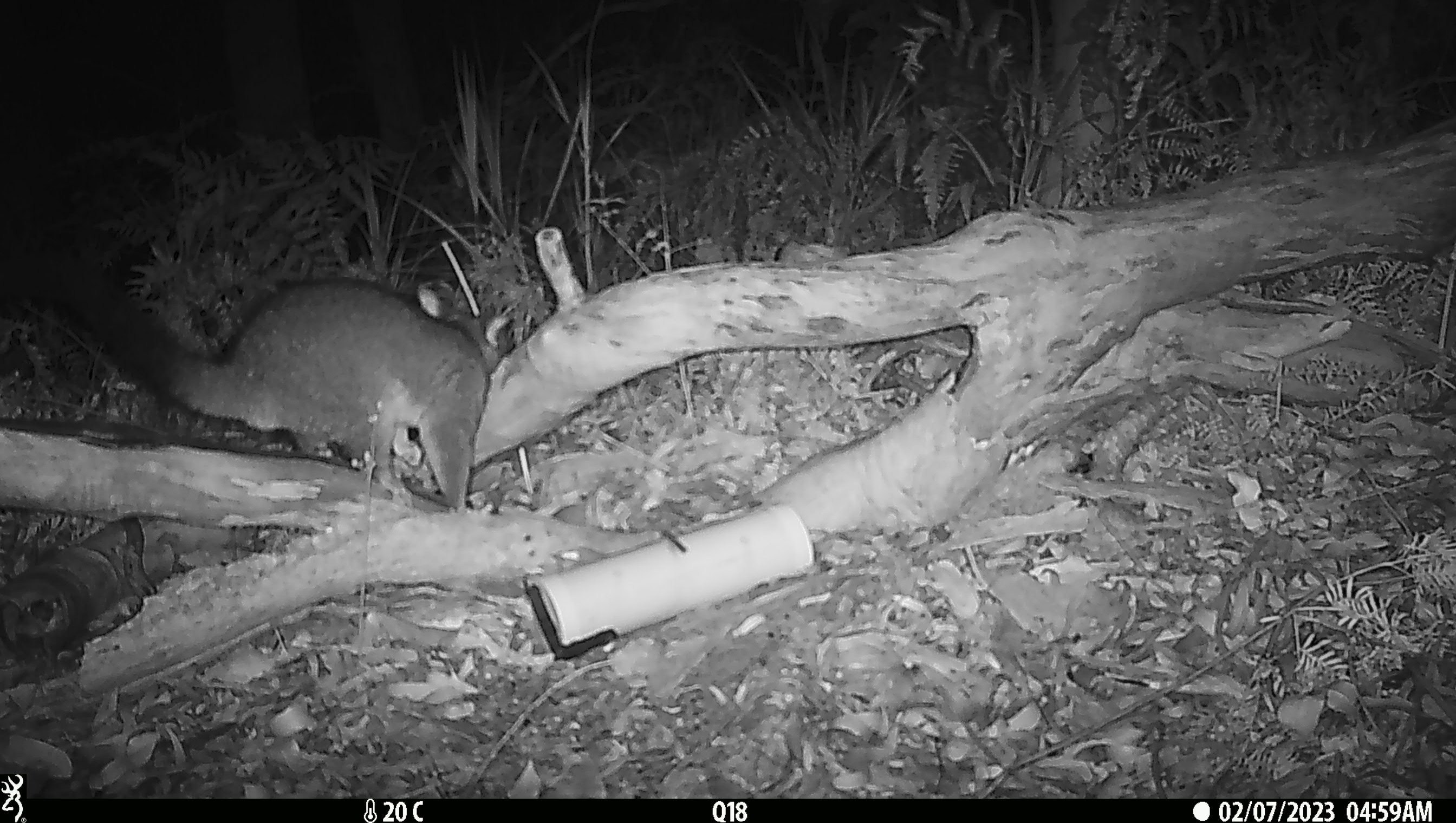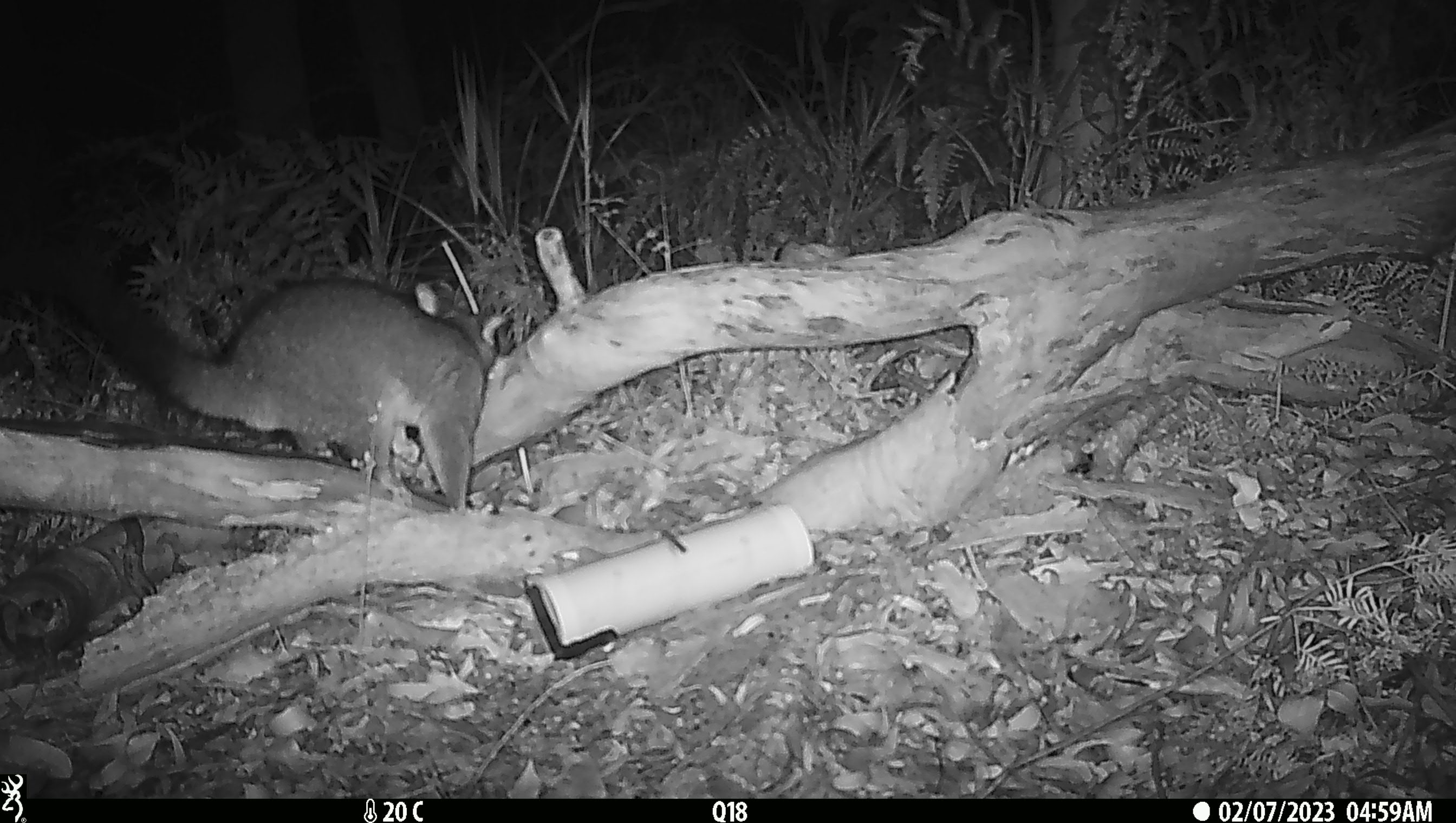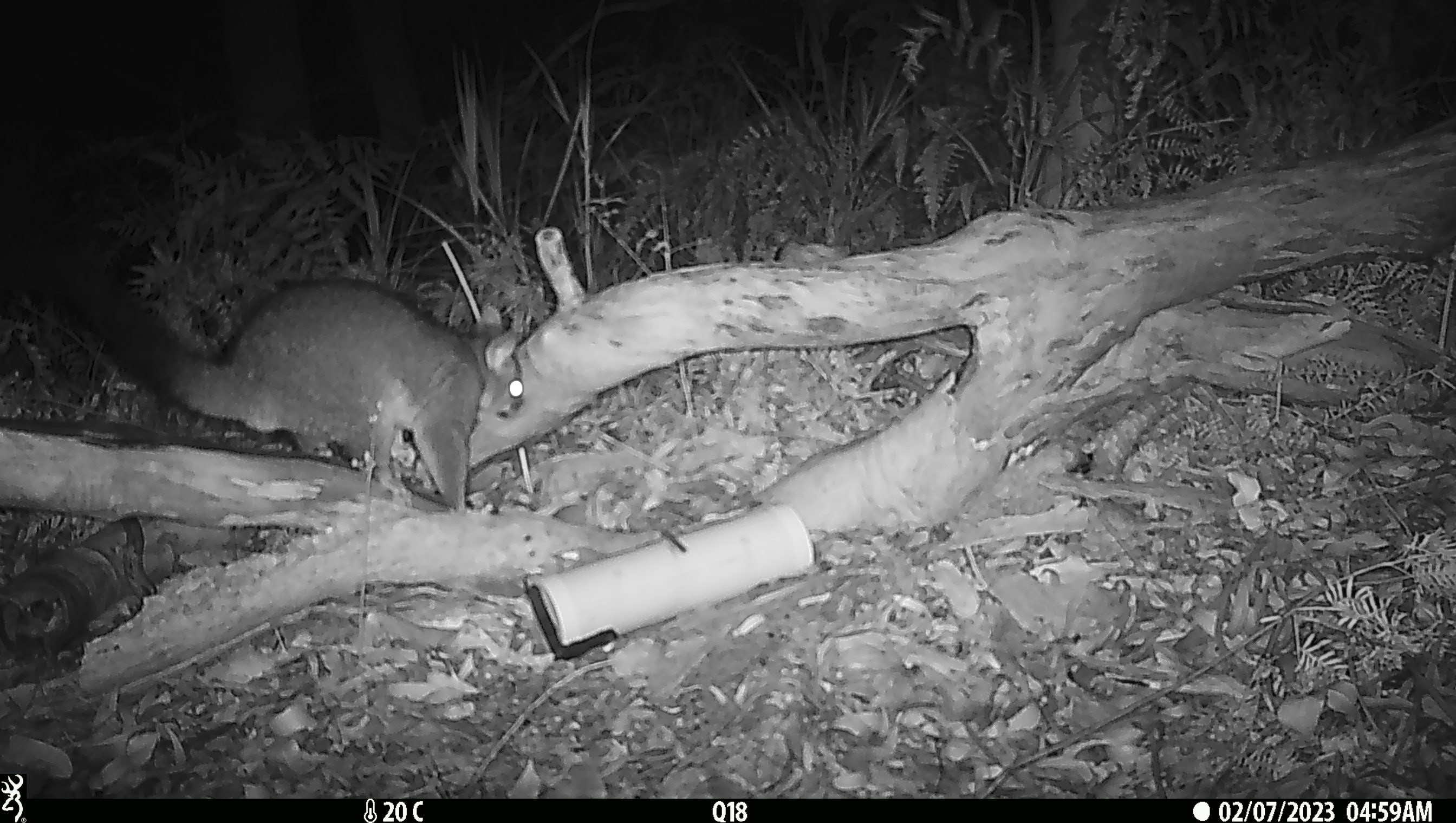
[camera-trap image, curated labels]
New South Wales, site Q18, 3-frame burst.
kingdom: Animalia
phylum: Chordata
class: Mammalia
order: Diprotodontia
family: Phalangeridae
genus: Trichosurus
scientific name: Trichosurus vulpecula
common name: common brushtail possum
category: possum